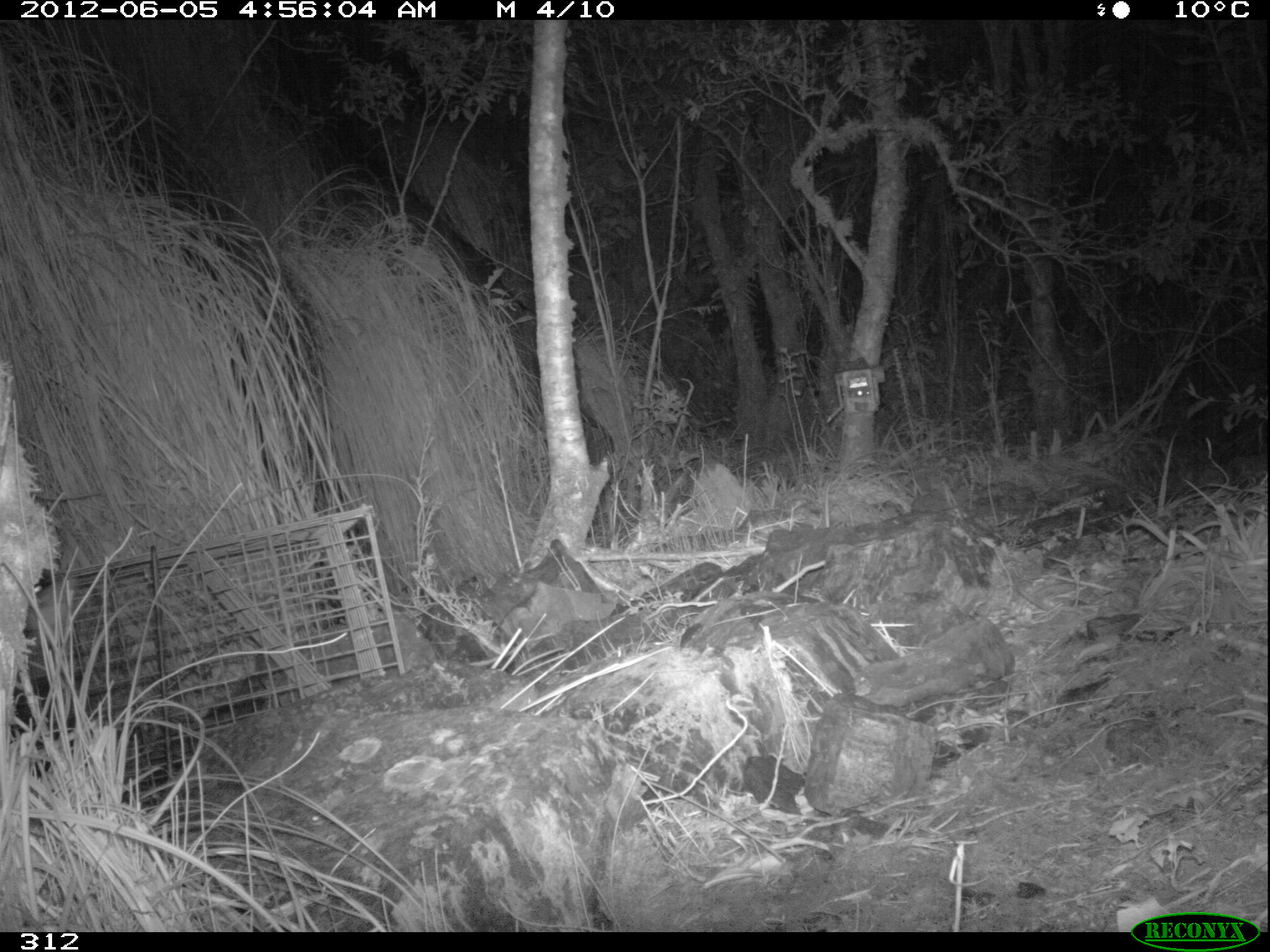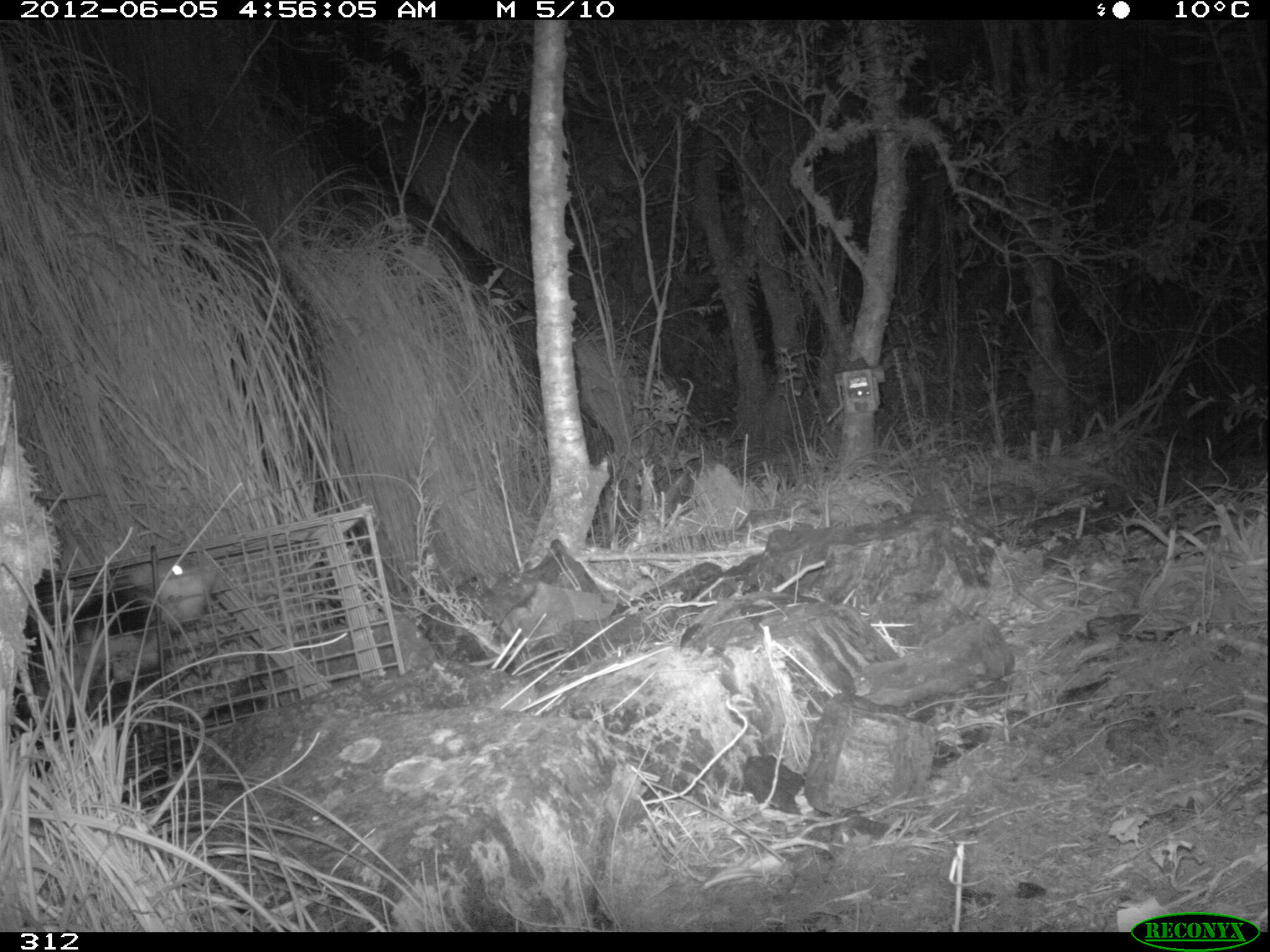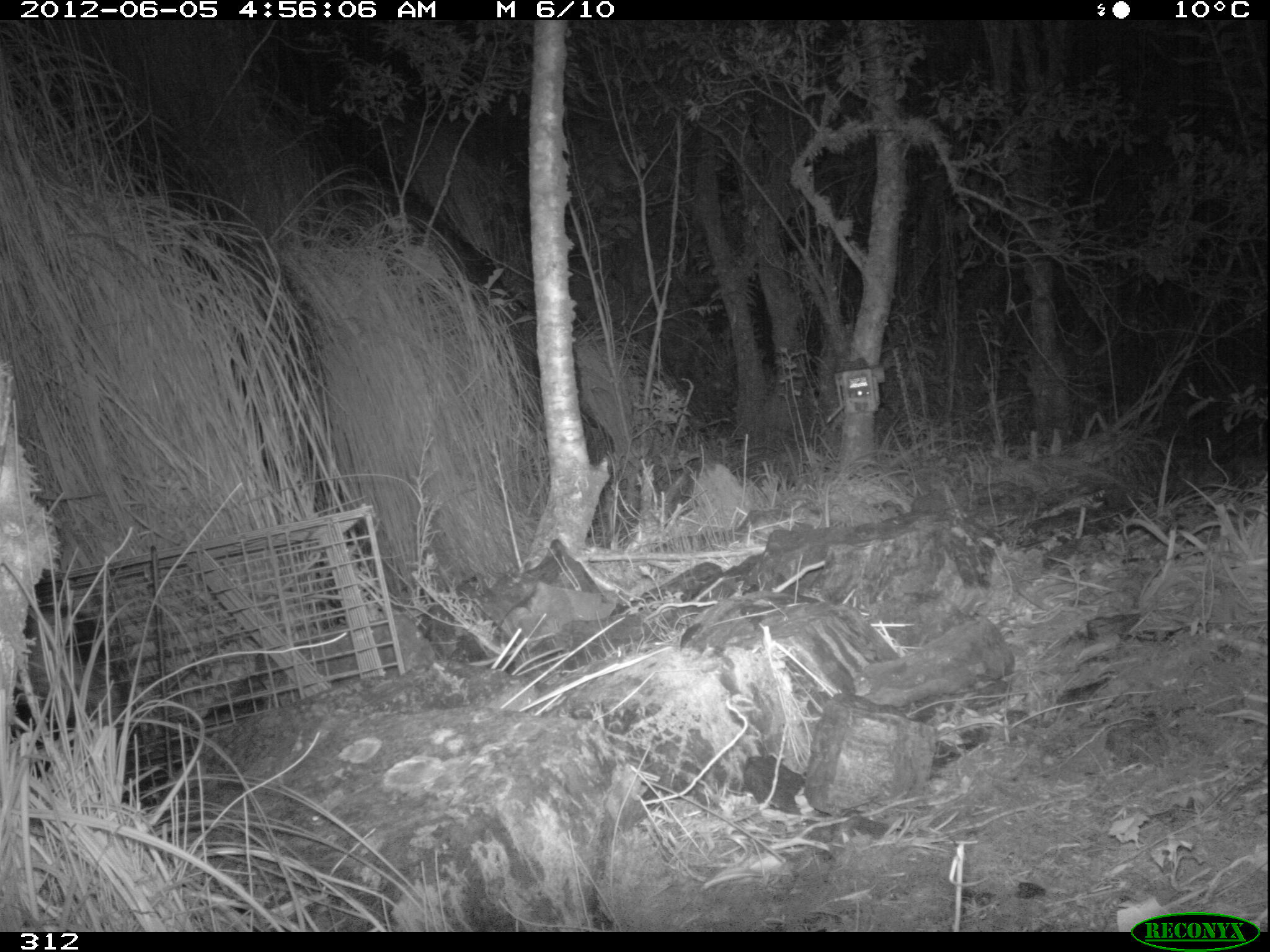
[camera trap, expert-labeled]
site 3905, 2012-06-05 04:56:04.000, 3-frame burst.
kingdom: Animalia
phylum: Chordata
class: Mammalia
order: Didelphimorphia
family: Didelphidae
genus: Didelphis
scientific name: Didelphis pernigra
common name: andean white-eared opossum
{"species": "Didelphis pernigra (andean white-eared opossum)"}